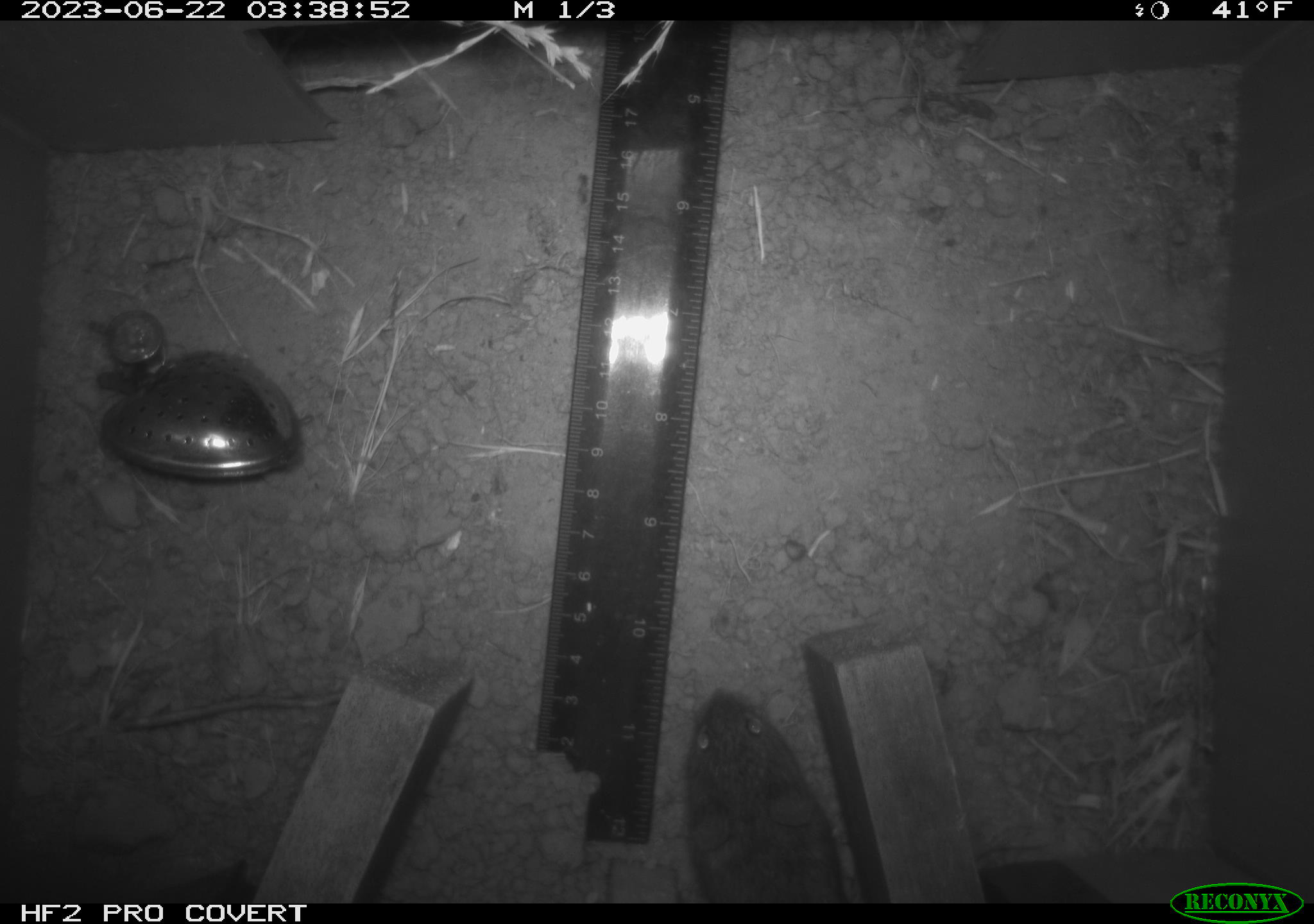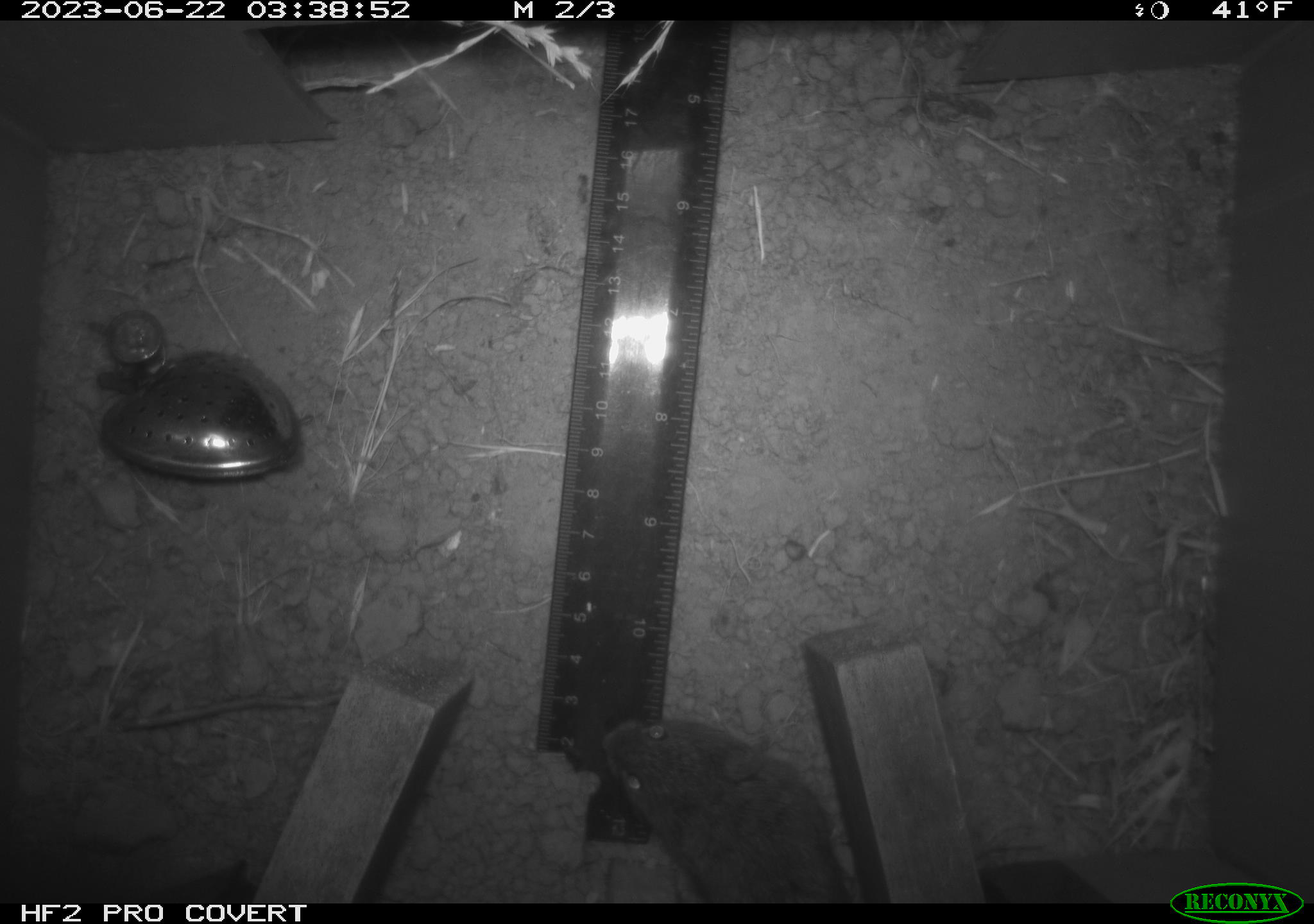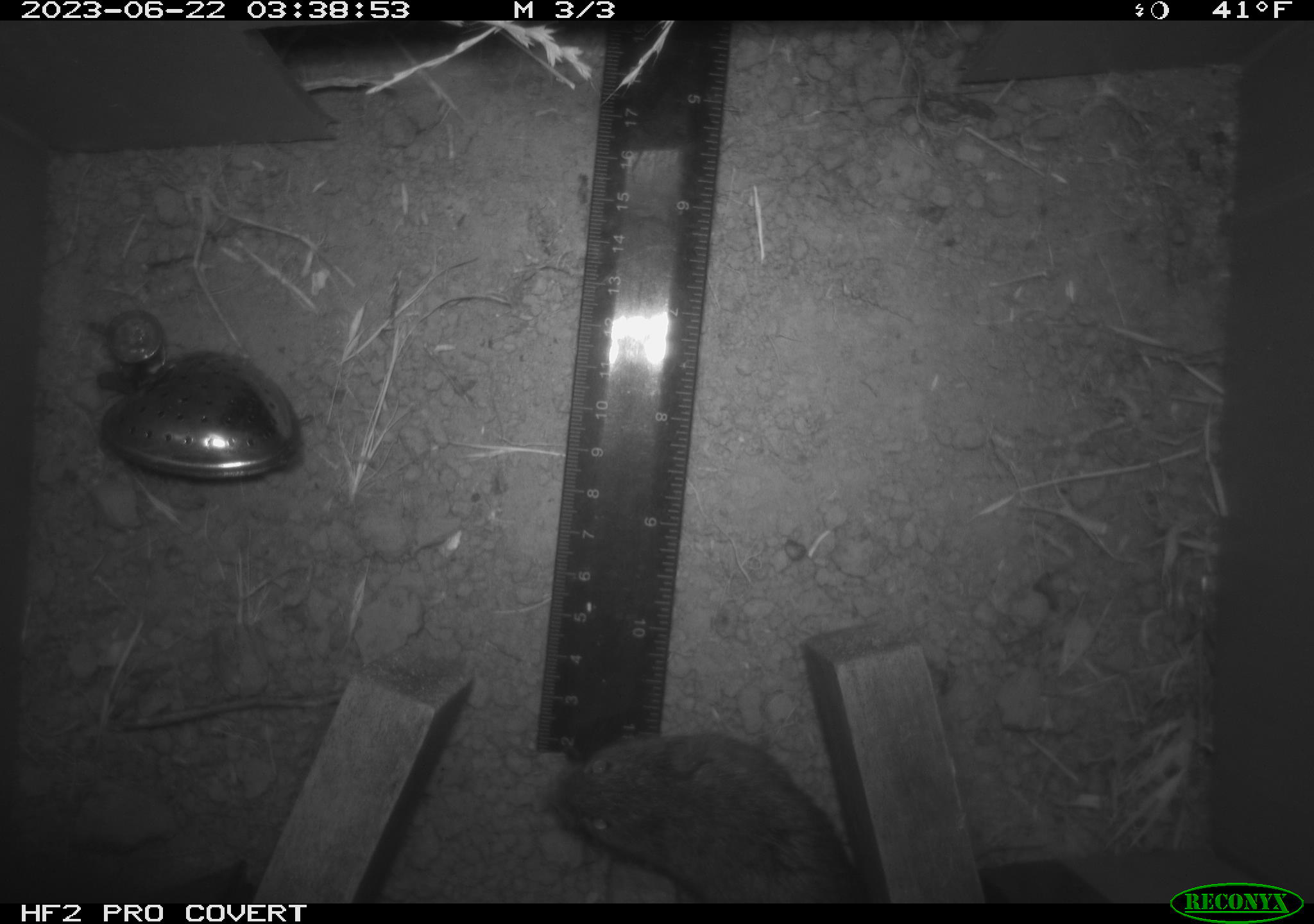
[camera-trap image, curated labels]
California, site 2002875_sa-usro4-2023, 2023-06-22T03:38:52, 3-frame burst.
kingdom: Animalia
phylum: Chordata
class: Mammalia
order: Rodentia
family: Cricetidae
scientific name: Arvicolinae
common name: voles, lemmings, and muskrats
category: arvicolinae subfamily